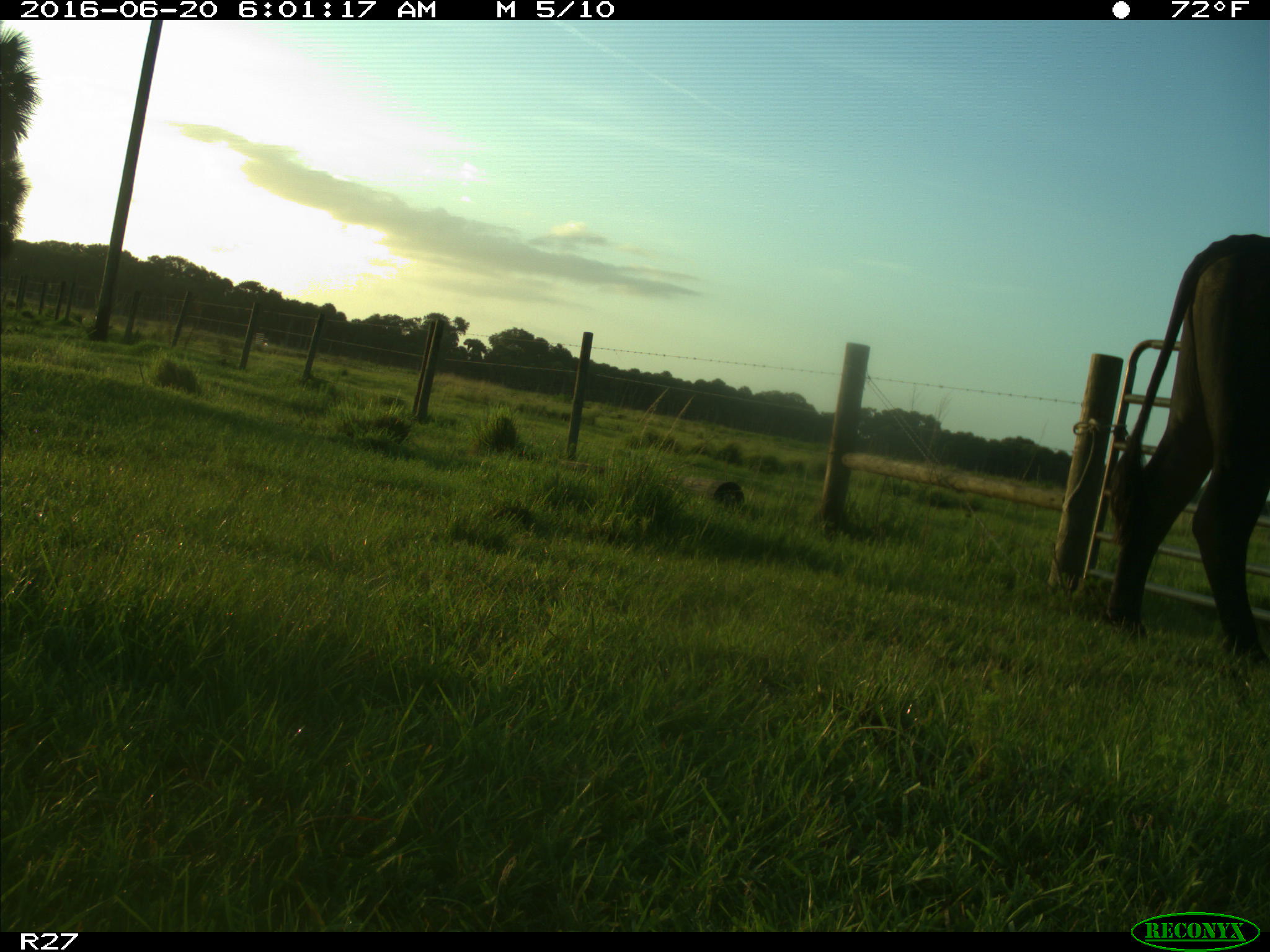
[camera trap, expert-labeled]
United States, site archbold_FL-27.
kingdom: Animalia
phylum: Chordata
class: Mammalia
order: Artiodactyla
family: Bovidae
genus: Bos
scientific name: Bos taurus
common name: domestic cow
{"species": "Bos taurus (domestic cow)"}